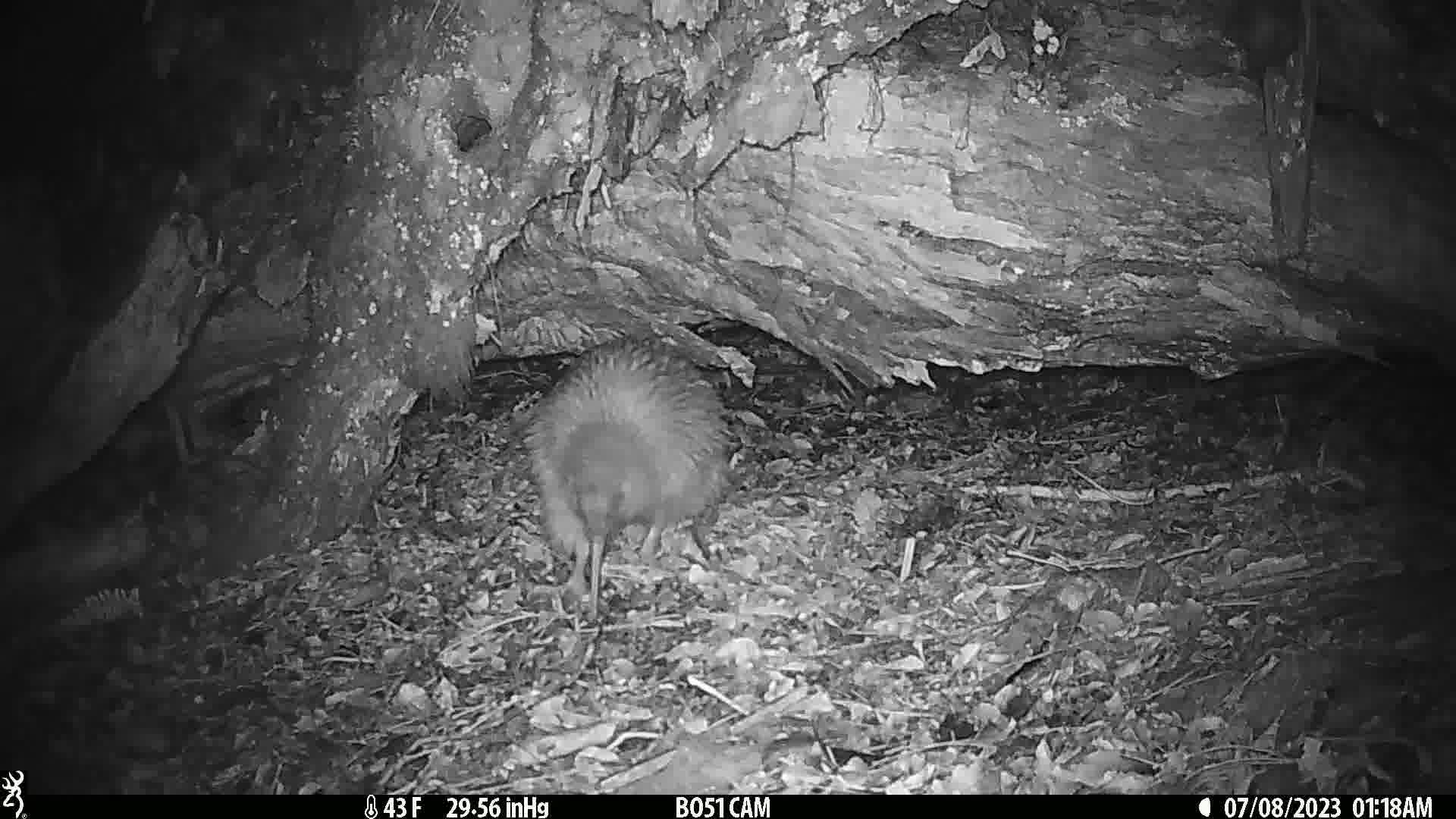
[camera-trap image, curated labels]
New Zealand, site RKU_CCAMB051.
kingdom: Animalia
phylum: Chordata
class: Aves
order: Apterygiformes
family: Apterygidae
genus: Apteryx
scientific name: Apteryx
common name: kiwi